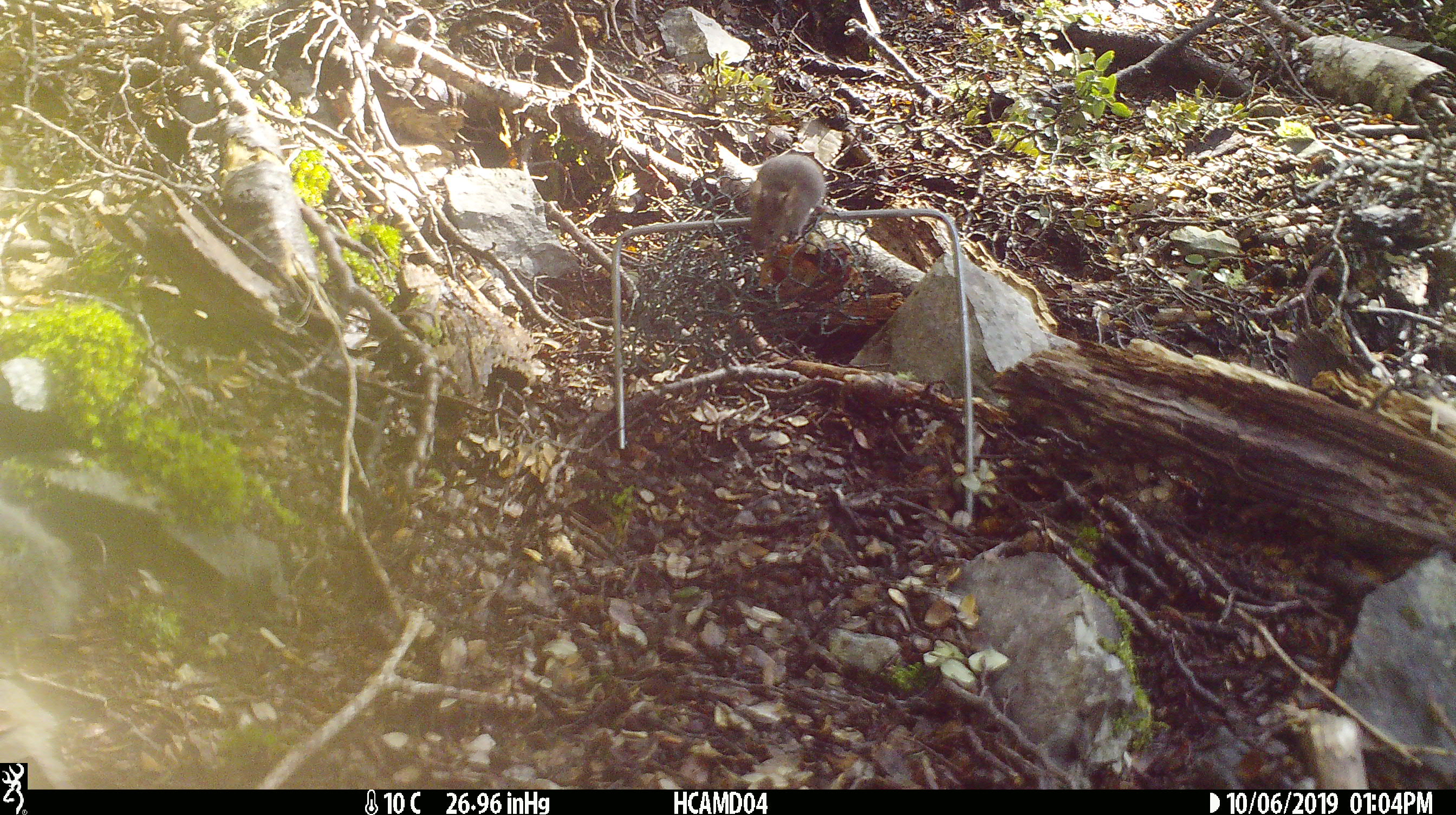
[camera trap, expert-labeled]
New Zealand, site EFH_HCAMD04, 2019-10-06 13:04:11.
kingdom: Animalia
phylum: Chordata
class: Mammalia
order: Rodentia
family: Muridae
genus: Mus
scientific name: Mus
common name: mouse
Mouse (Mus).